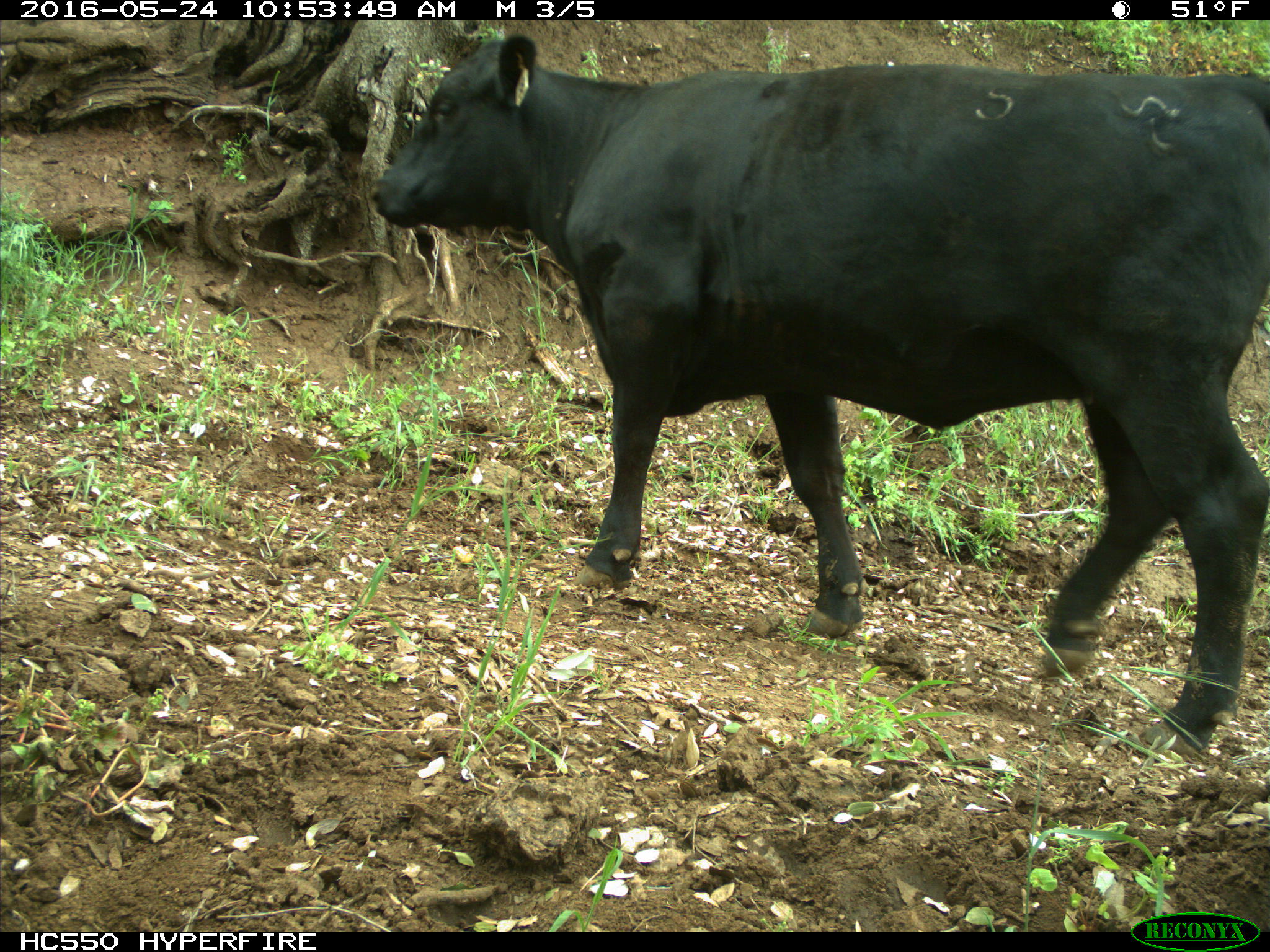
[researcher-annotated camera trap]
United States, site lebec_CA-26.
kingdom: Animalia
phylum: Chordata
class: Mammalia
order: Artiodactyla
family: Bovidae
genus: Bos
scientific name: Bos taurus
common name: domestic cow